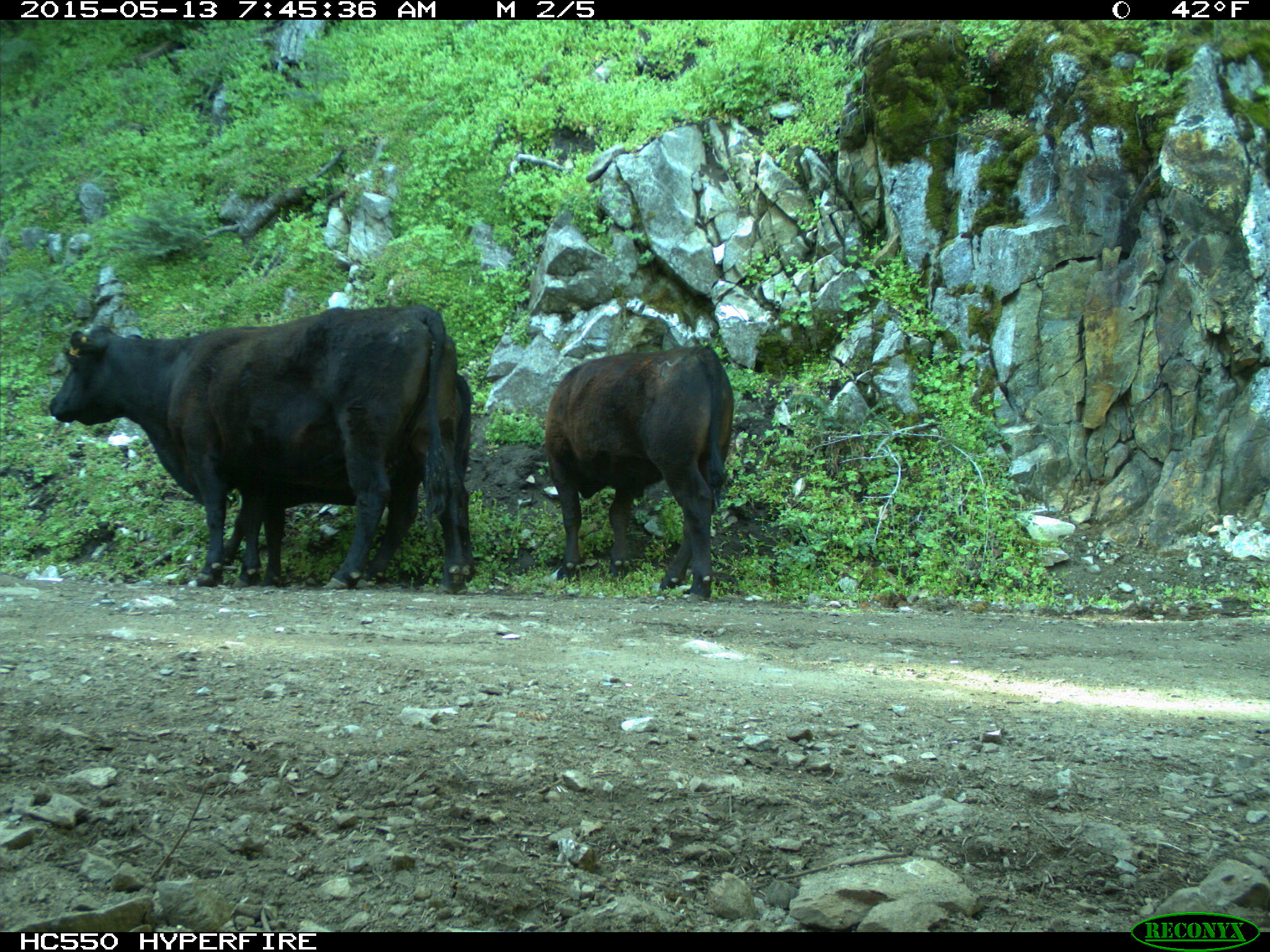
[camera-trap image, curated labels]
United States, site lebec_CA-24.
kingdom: Animalia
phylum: Chordata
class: Mammalia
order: Artiodactyla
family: Bovidae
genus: Bos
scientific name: Bos taurus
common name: domestic cow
Bos taurus (domestic cow).